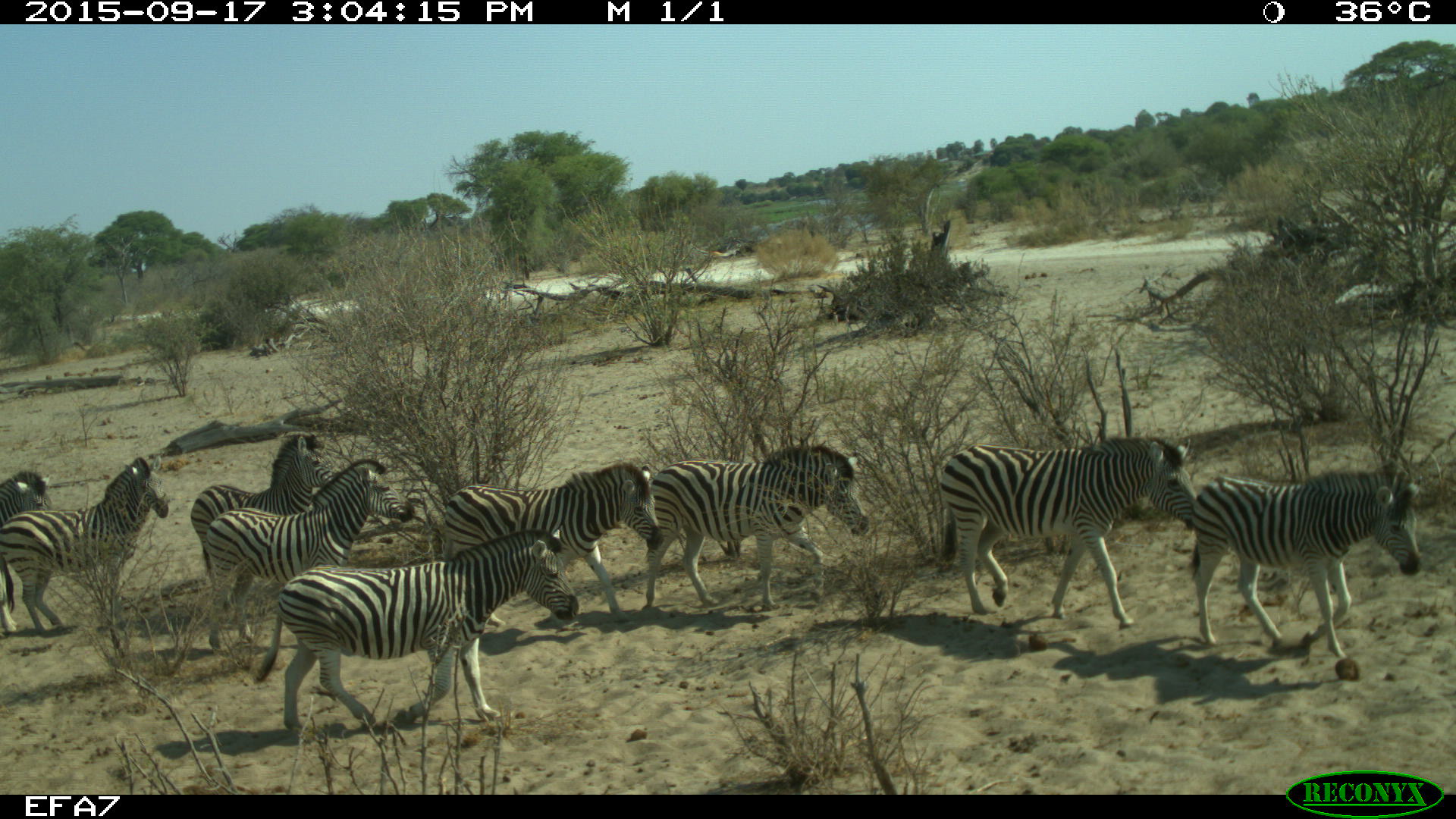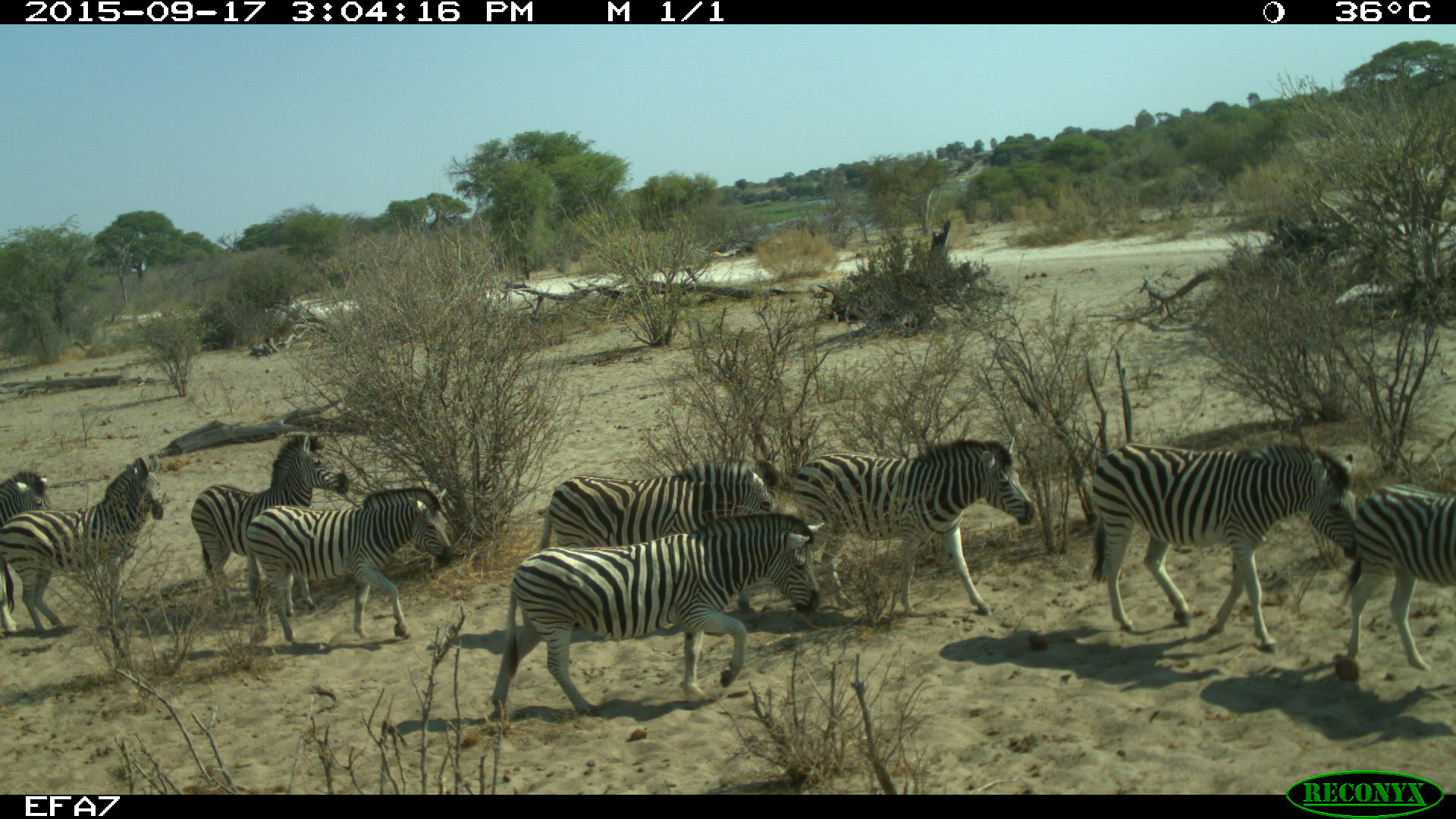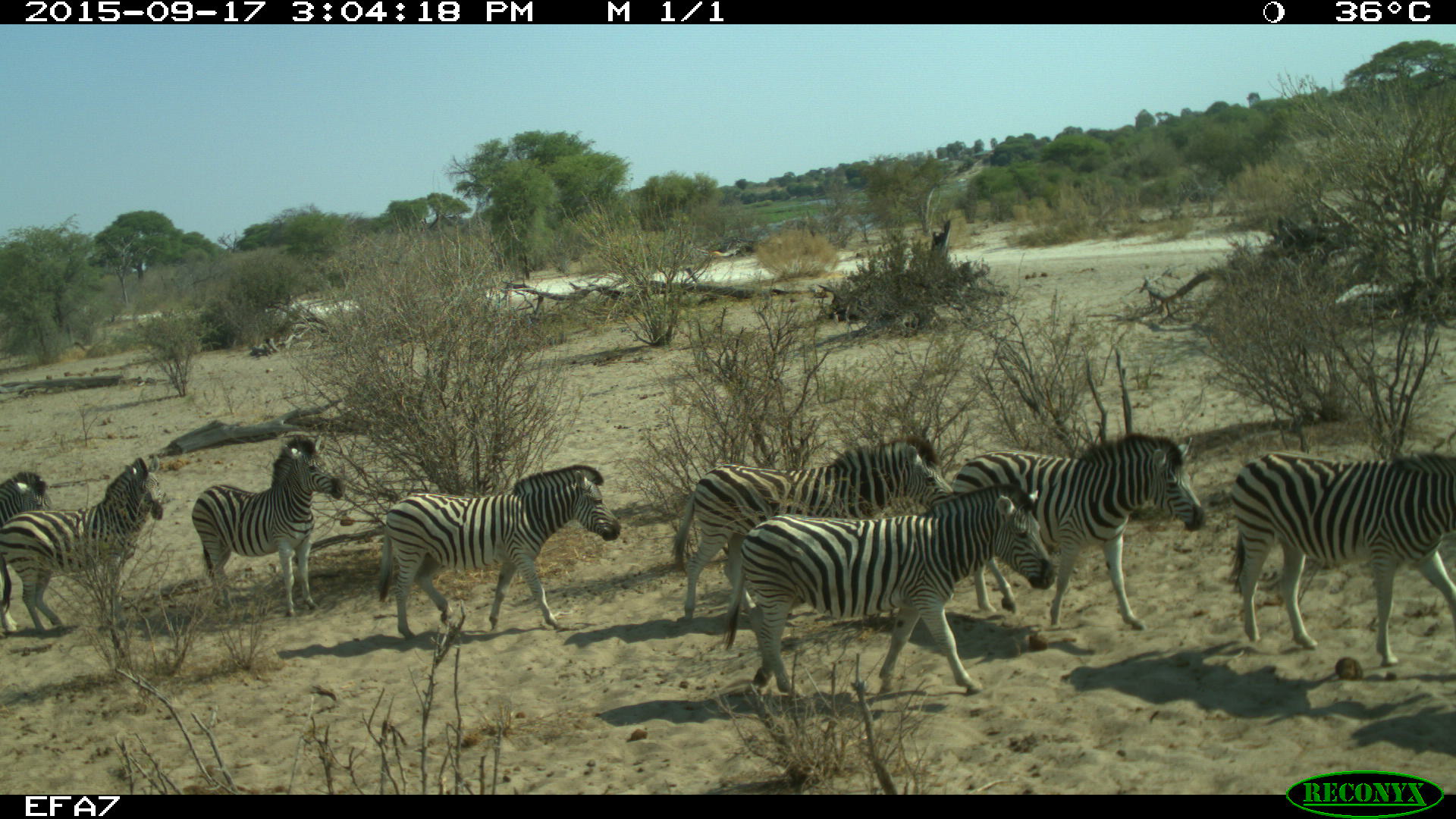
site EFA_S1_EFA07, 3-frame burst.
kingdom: Animalia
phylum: Chordata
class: Mammalia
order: Perissodactyla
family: Equidae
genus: Equus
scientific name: Equus quagga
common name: plains zebra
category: zebraplains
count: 9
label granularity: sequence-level